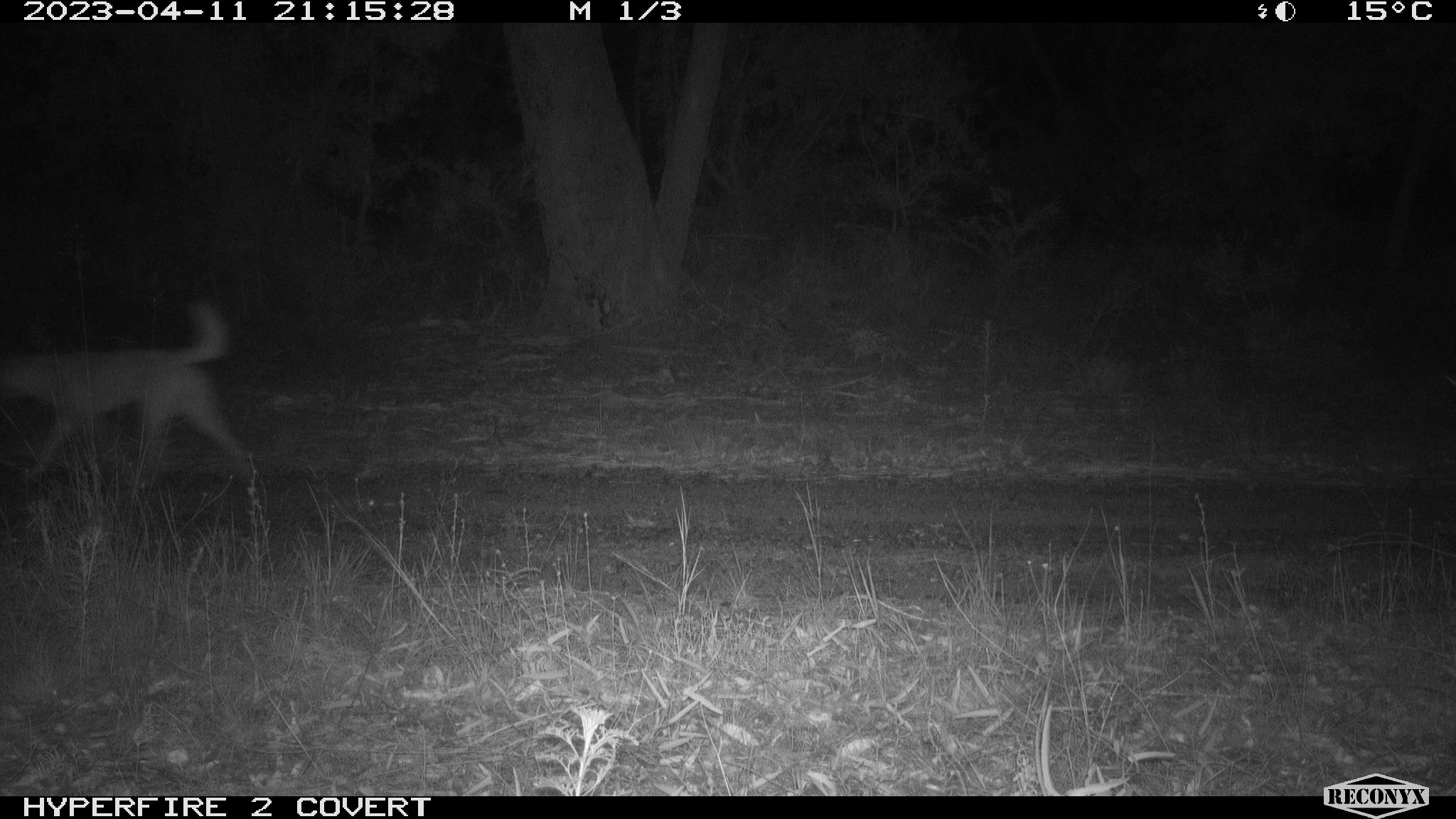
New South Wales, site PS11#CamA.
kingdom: Animalia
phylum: Chordata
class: Mammalia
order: Carnivora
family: Canidae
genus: Canis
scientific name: Canis familiaris dingo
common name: dingo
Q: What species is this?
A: Dingo (Canis familiaris dingo).